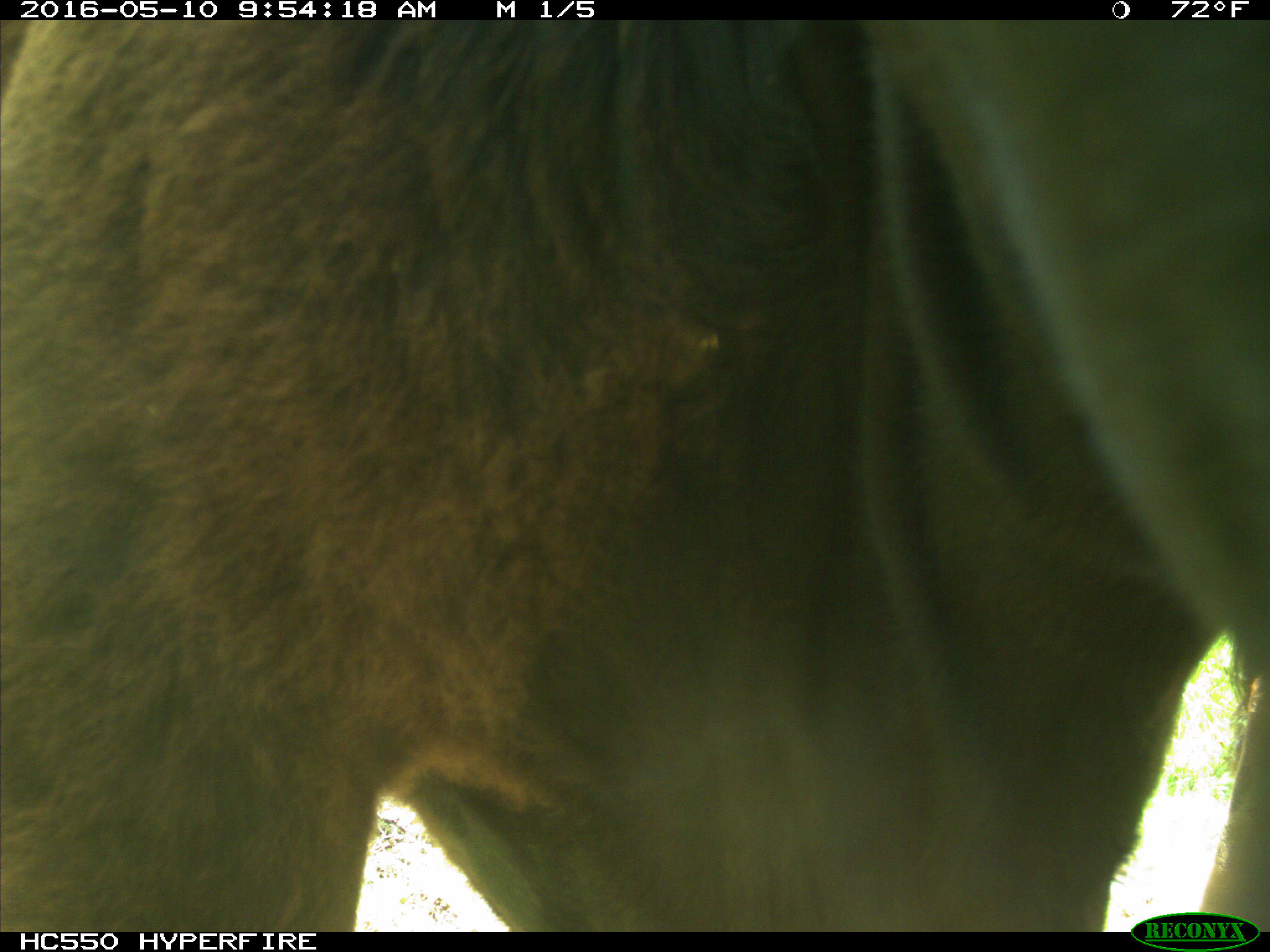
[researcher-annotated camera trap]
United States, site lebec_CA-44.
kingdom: Animalia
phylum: Chordata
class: Mammalia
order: Artiodactyla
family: Bovidae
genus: Bos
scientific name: Bos taurus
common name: domestic cow